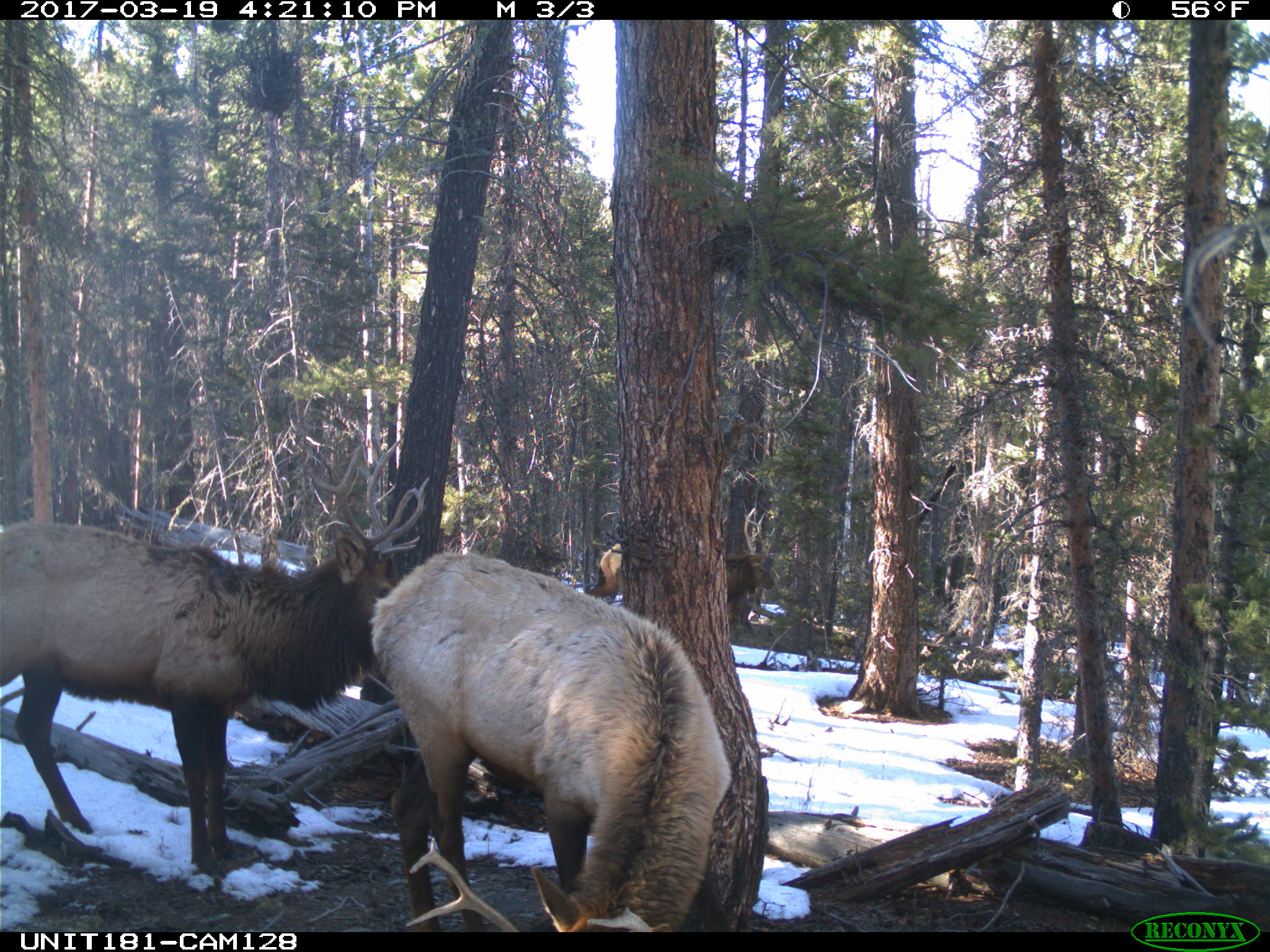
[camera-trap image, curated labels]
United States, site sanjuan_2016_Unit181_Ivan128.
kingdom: Animalia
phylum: Chordata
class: Mammalia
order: Artiodactyla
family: Cervidae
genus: Cervus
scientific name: Cervus elaphus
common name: red deer